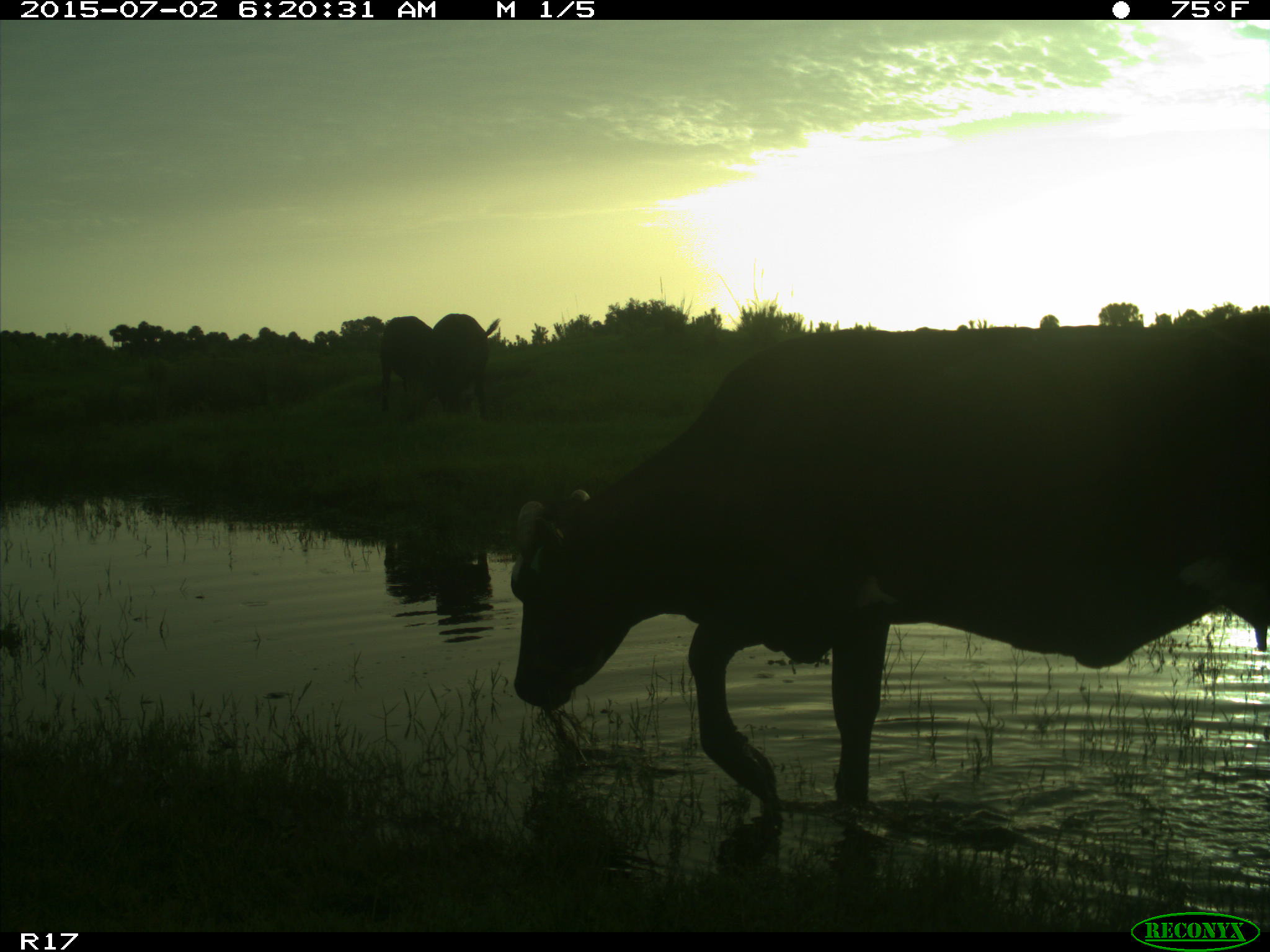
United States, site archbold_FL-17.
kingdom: Animalia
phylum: Chordata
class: Mammalia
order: Artiodactyla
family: Bovidae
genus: Bos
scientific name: Bos taurus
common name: domestic cow